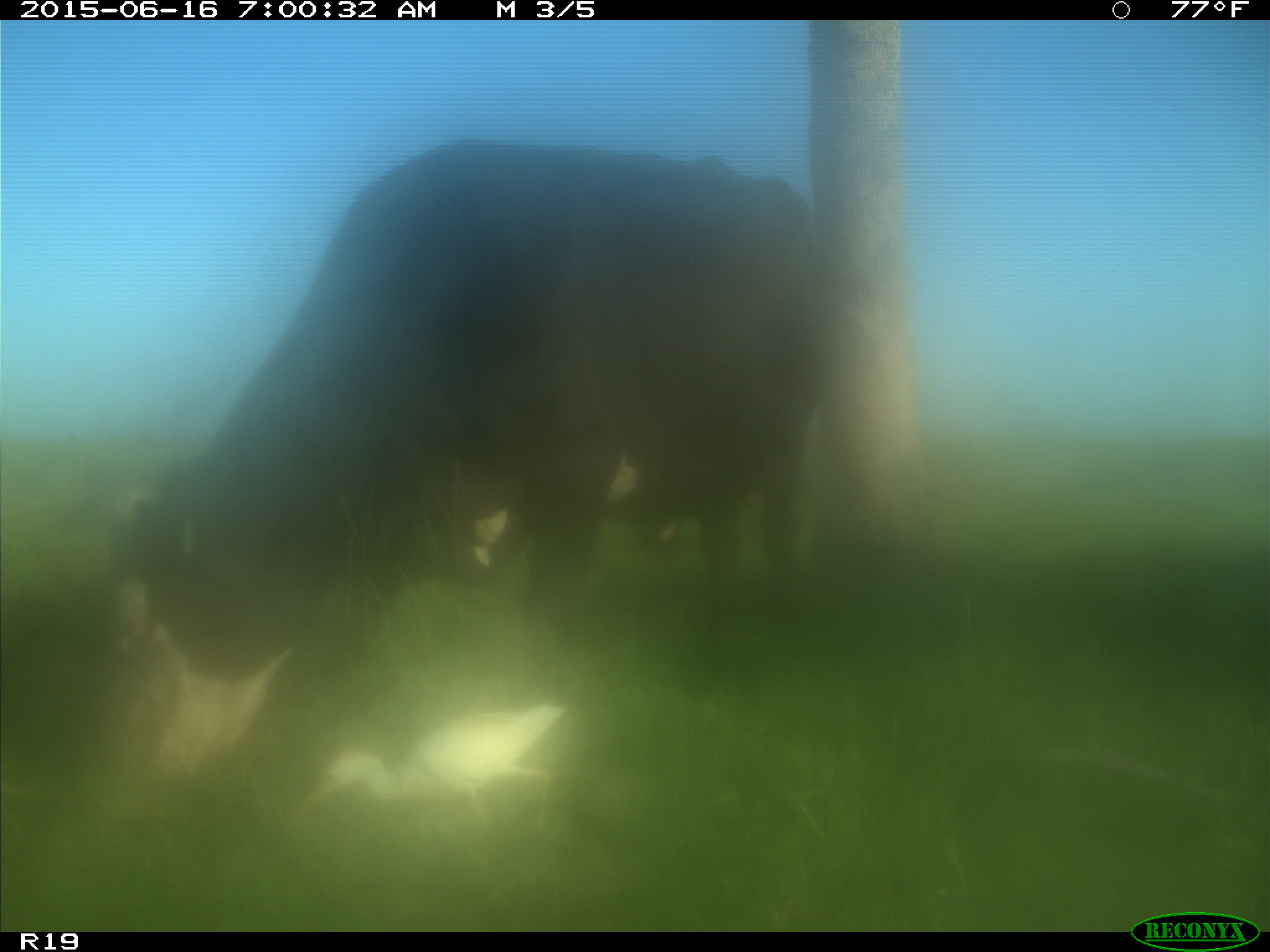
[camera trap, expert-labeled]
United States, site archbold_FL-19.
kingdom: Animalia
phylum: Chordata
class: Mammalia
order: Artiodactyla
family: Bovidae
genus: Bos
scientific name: Bos taurus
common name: domestic cow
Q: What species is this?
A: Bos taurus (domestic cow).